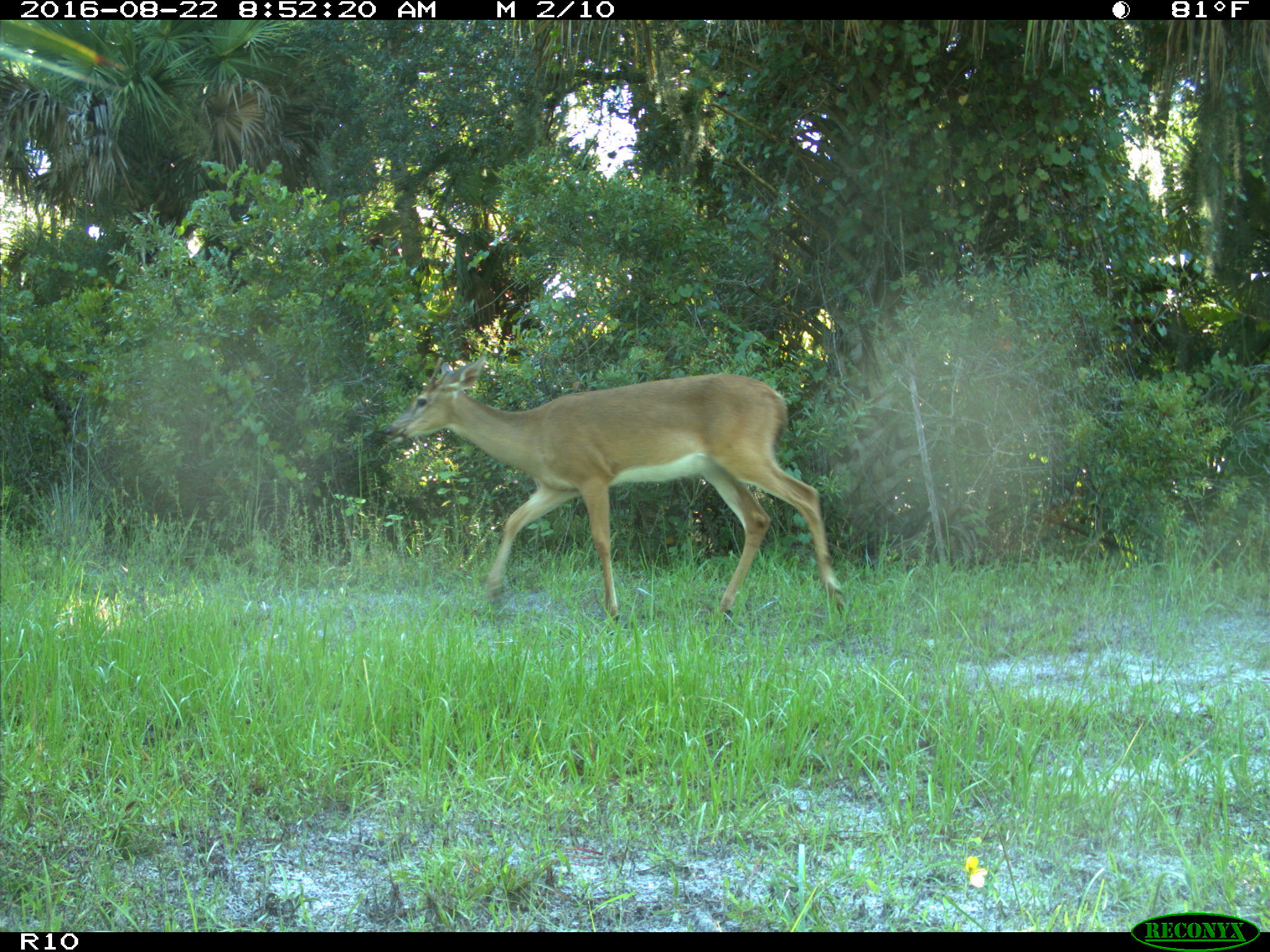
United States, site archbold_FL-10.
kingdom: Animalia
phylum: Chordata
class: Mammalia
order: Artiodactyla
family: Cervidae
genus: Odocoileus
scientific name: Odocoileus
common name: deer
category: unidentified deer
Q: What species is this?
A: Unidentified deer (deer) (Odocoileus).